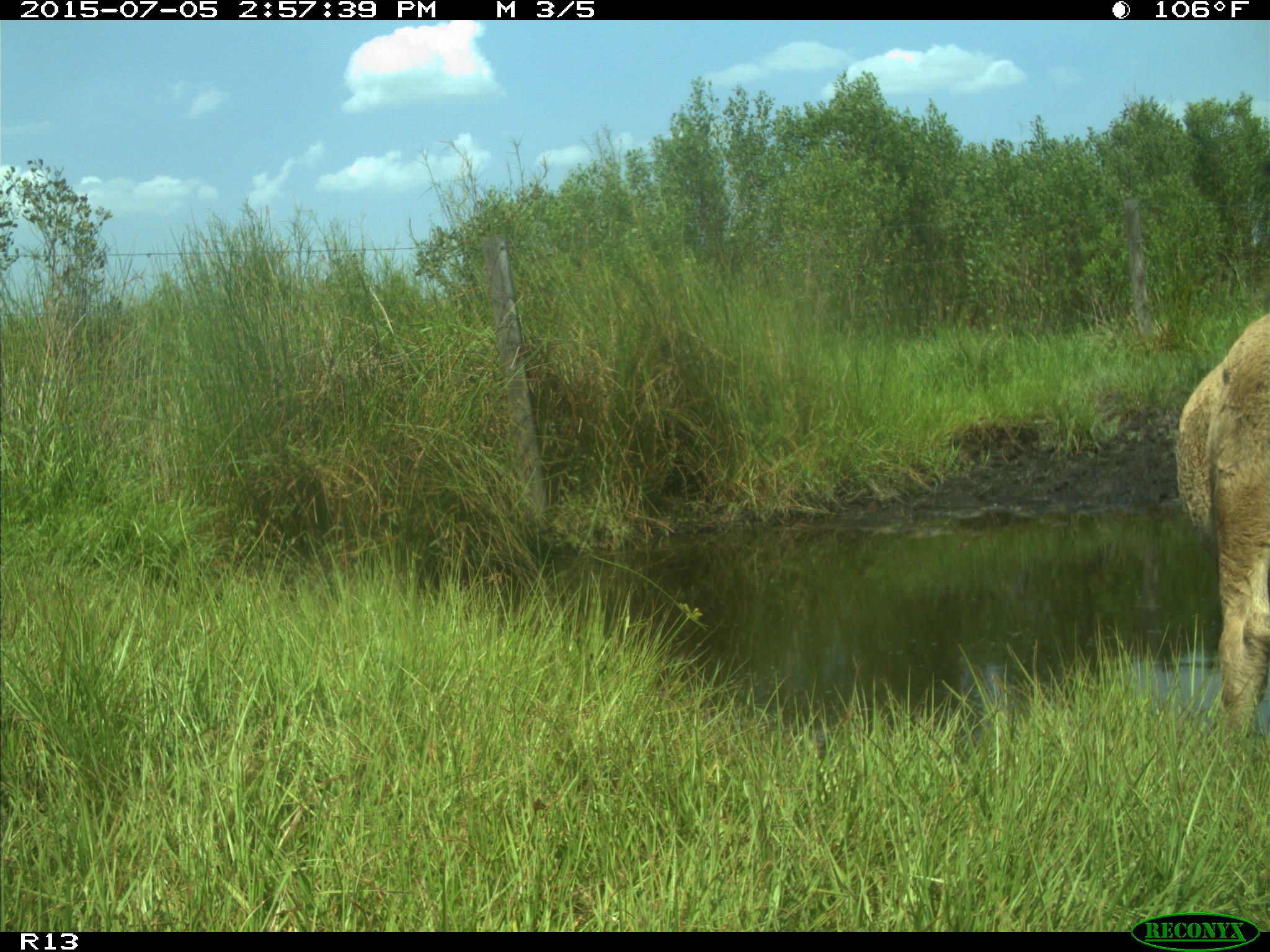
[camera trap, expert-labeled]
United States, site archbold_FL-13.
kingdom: Animalia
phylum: Chordata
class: Mammalia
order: Artiodactyla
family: Bovidae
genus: Bos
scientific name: Bos taurus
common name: domestic cow